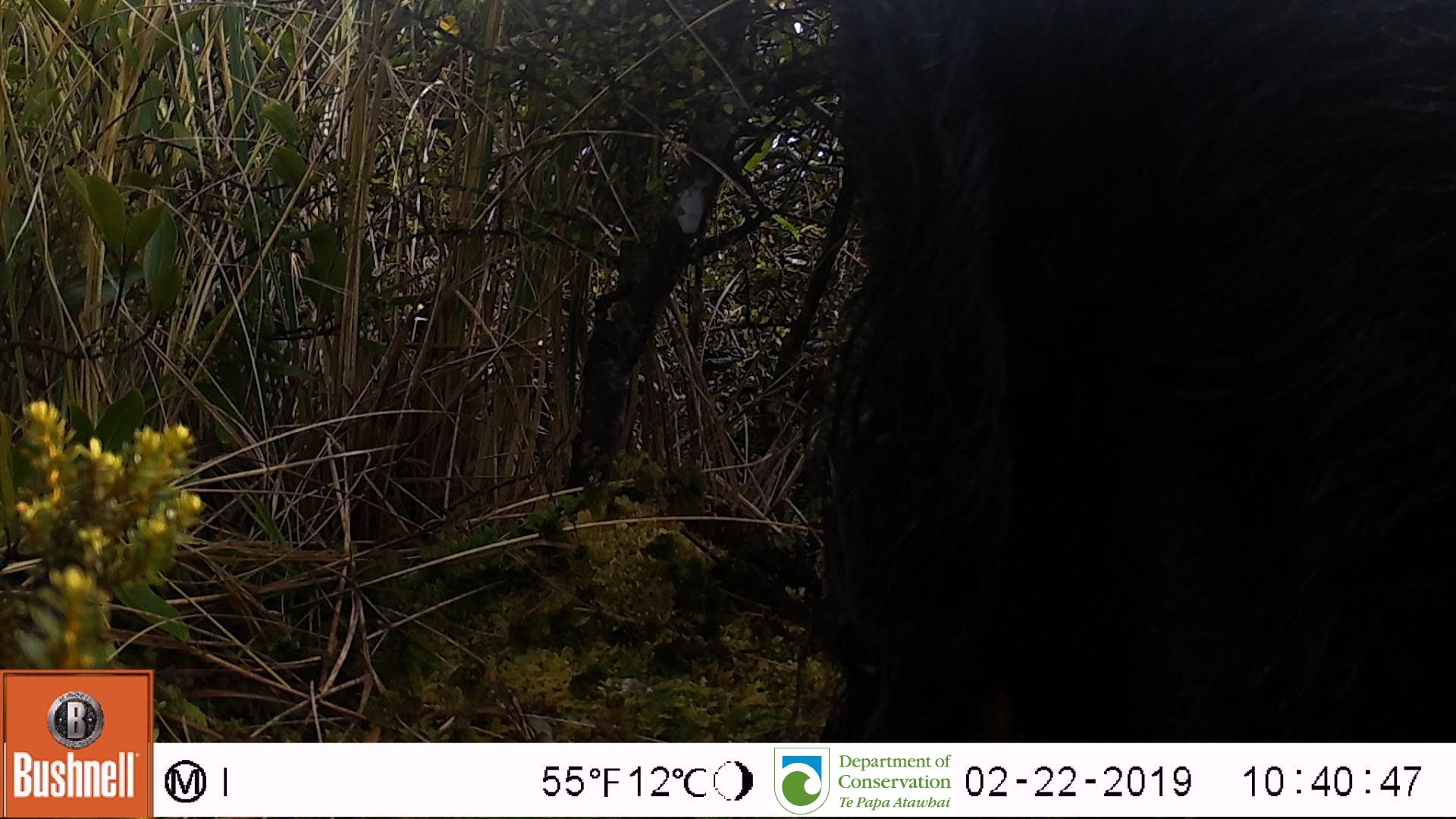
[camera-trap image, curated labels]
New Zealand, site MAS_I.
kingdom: Animalia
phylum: Chordata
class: Mammalia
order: Artiodactyla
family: Suidae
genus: Sus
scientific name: Sus scrofa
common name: pig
Pig (Sus scrofa).